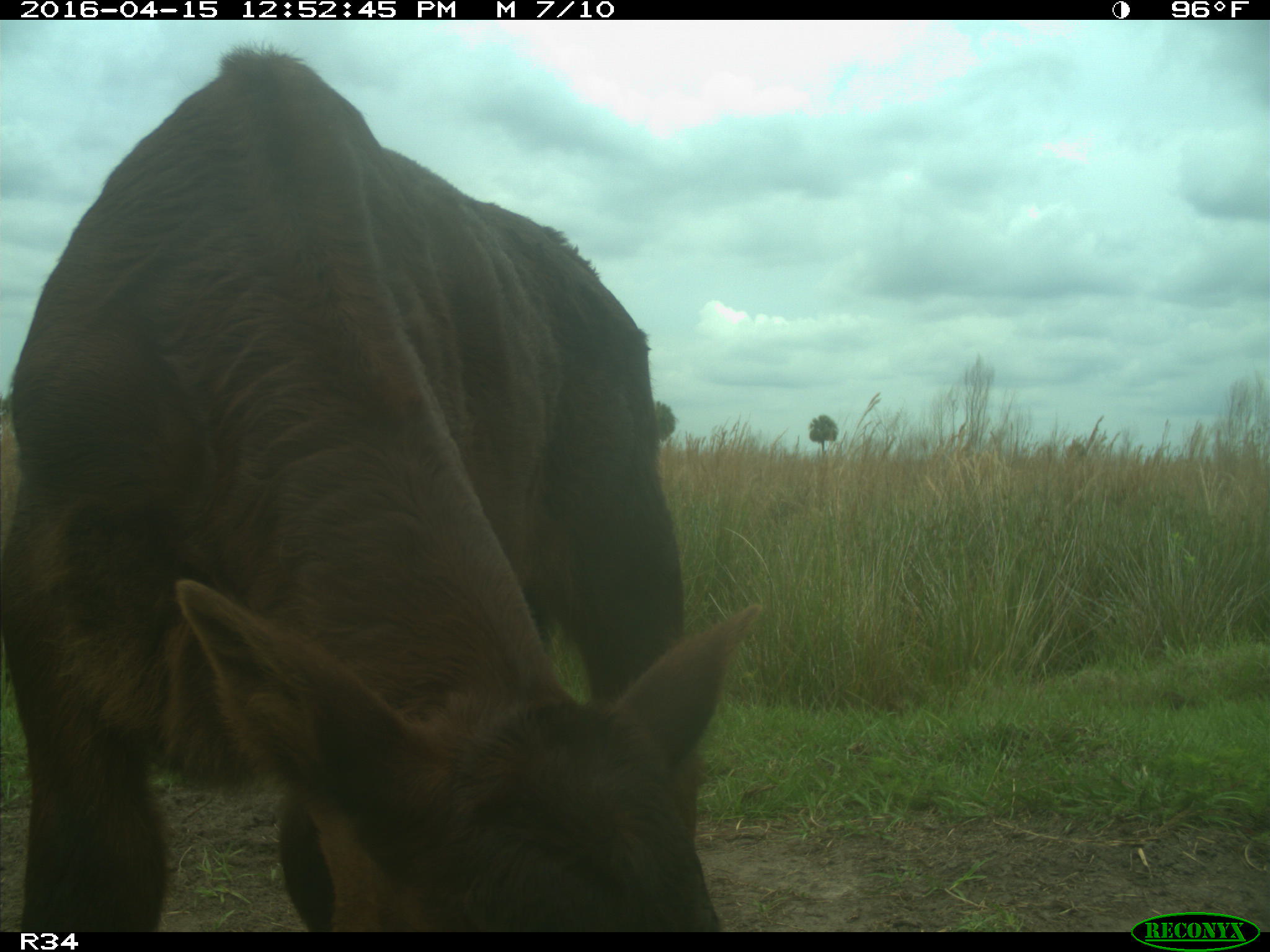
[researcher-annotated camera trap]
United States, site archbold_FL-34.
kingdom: Animalia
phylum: Chordata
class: Mammalia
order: Artiodactyla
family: Bovidae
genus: Bos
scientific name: Bos taurus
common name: domestic cow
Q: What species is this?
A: Bos taurus (domestic cow).